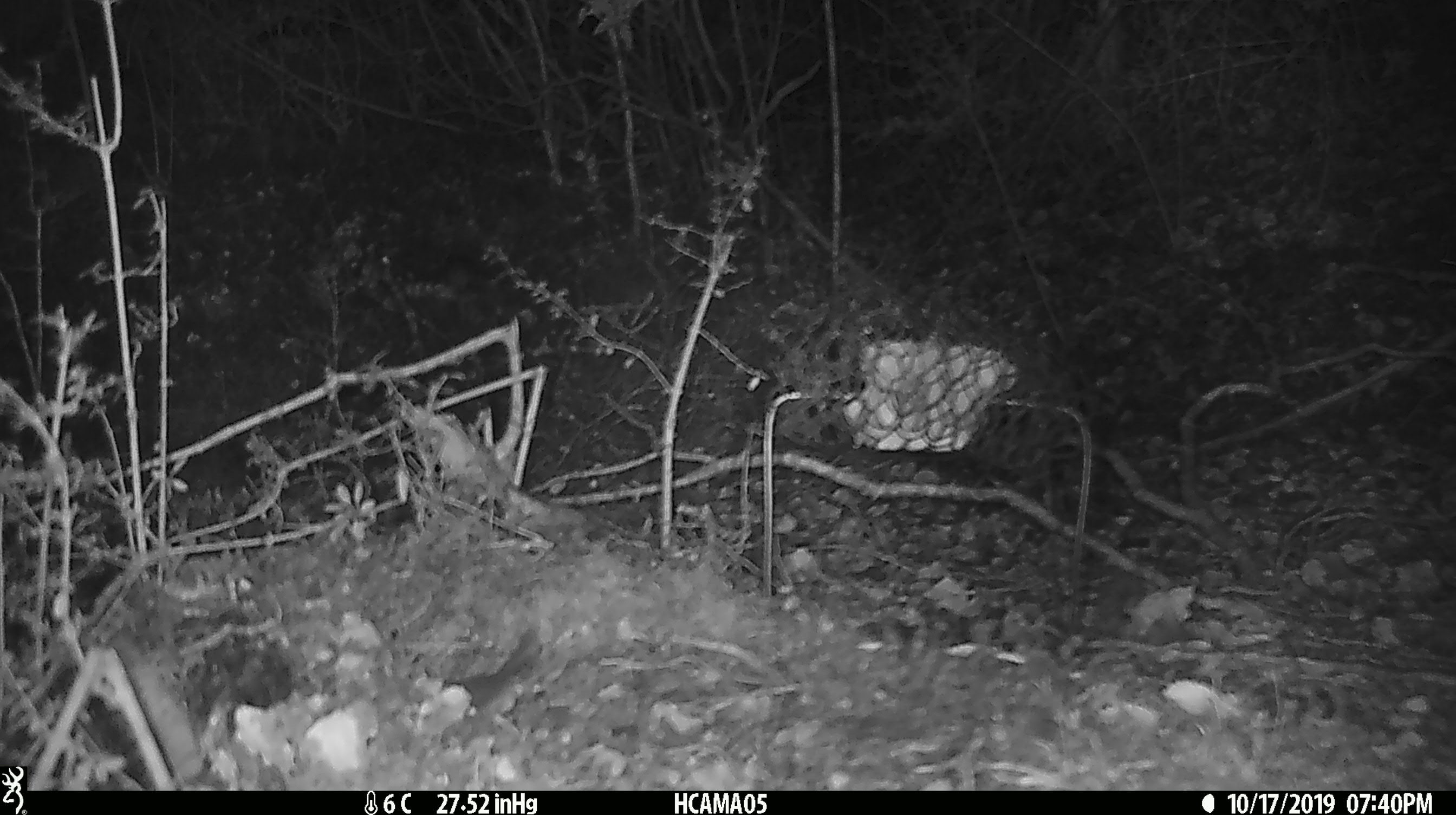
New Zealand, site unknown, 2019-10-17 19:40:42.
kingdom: Animalia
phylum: Chordata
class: Mammalia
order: Rodentia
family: Muridae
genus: Mus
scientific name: Mus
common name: mouse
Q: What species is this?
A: Mouse (Mus).